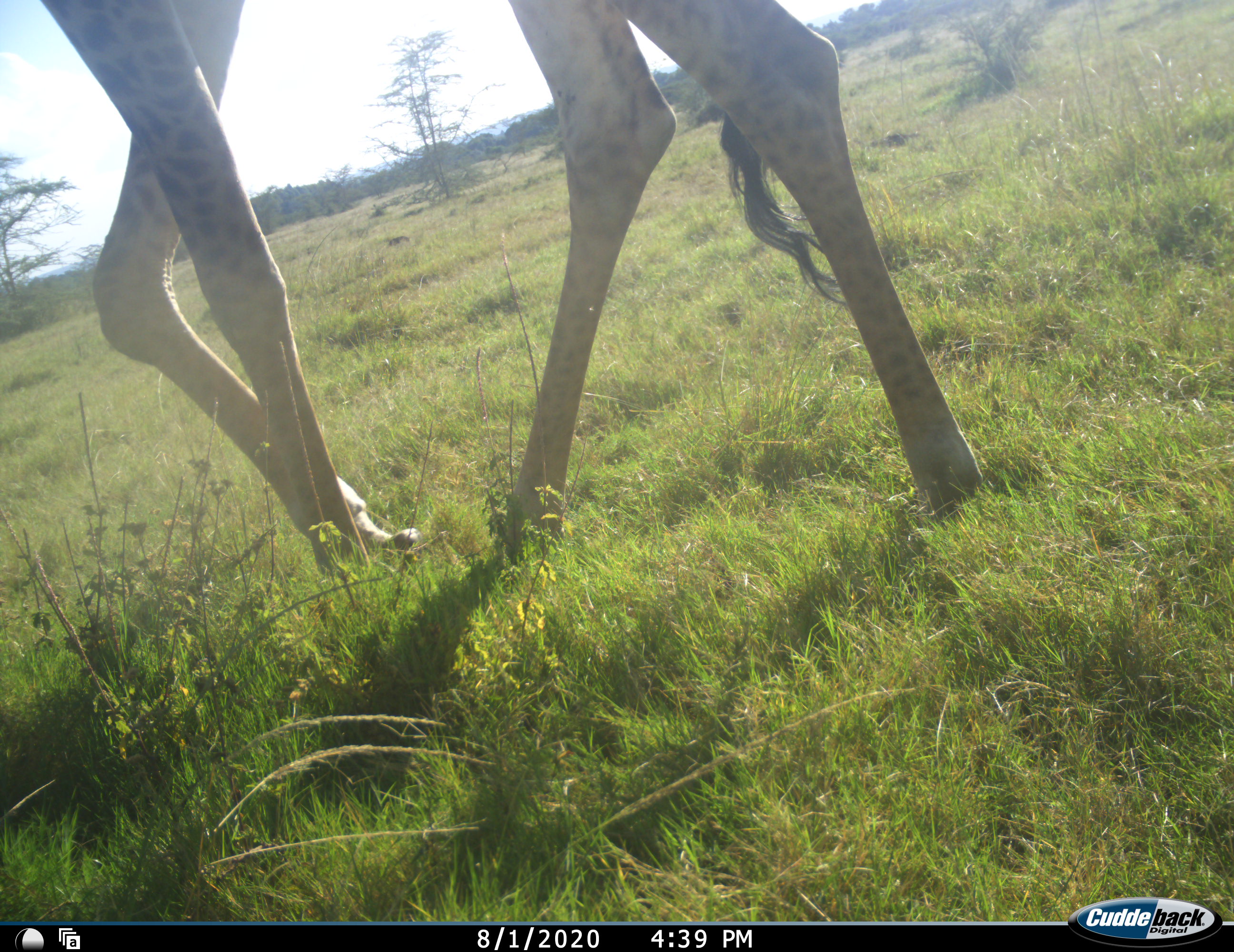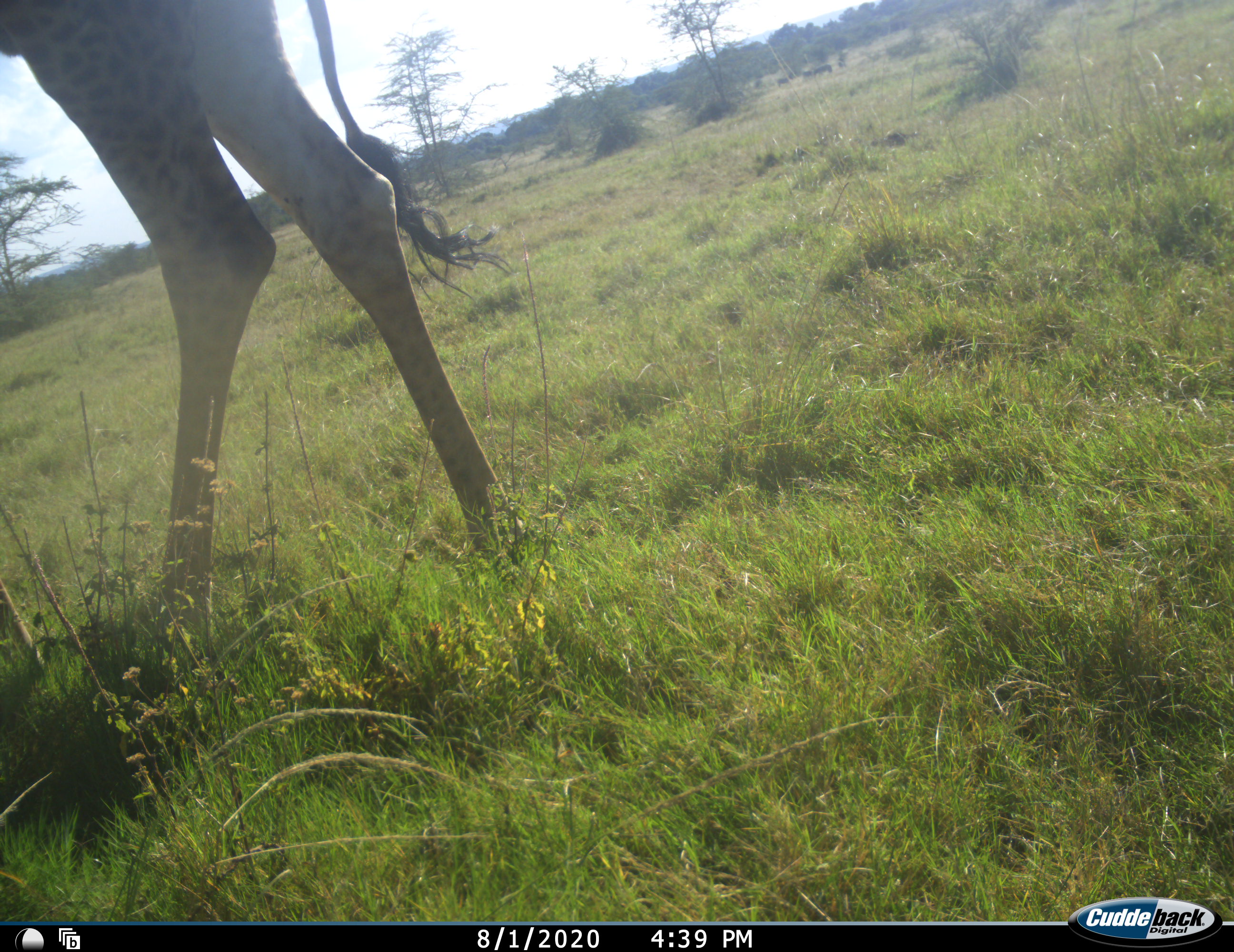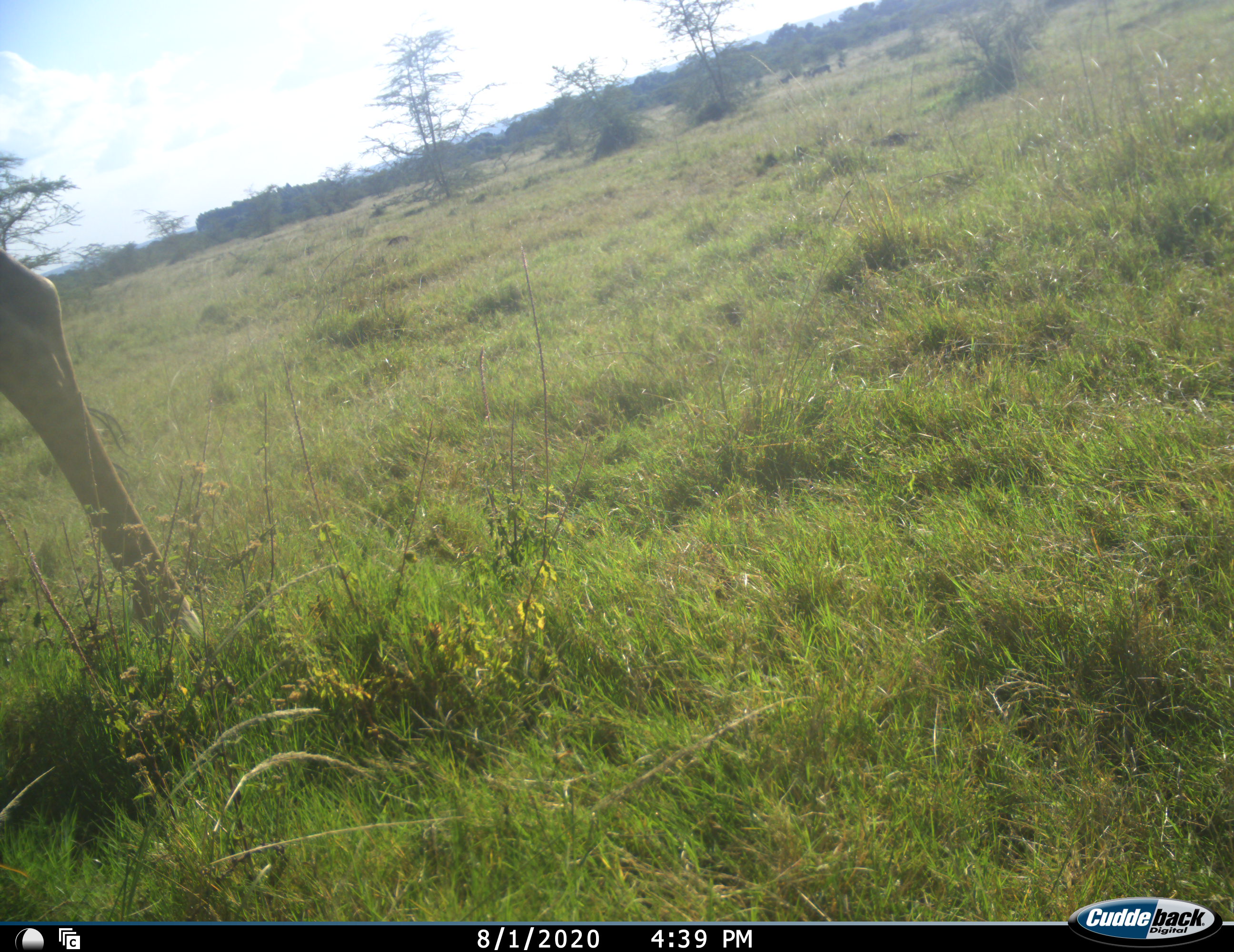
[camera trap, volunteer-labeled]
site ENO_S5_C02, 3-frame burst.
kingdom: Animalia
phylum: Chordata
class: Mammalia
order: Artiodactyla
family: Giraffidae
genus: Giraffa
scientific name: Giraffa camelopardalis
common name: giraffe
Giraffe (Giraffa camelopardalis), count 1. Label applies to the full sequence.